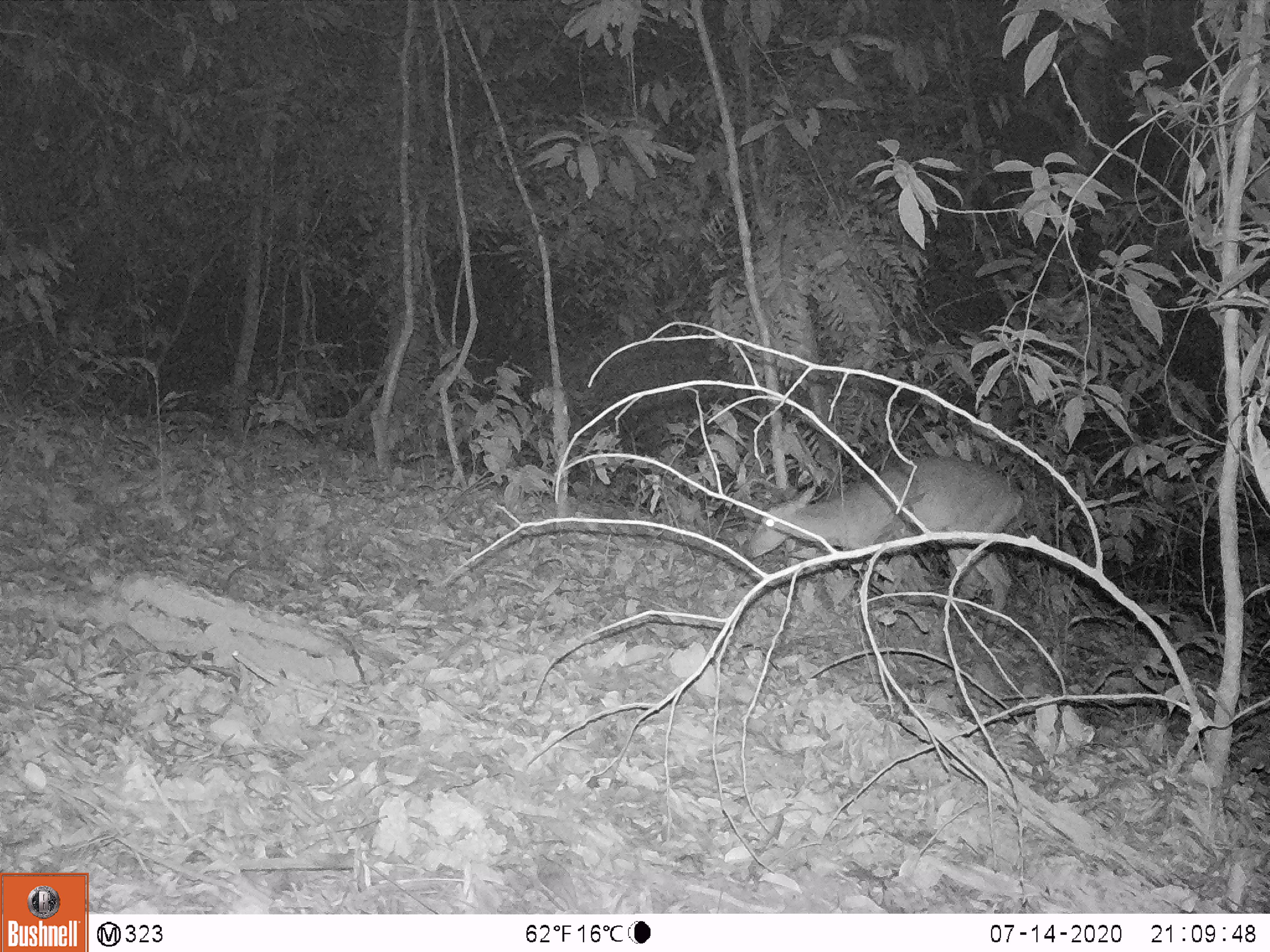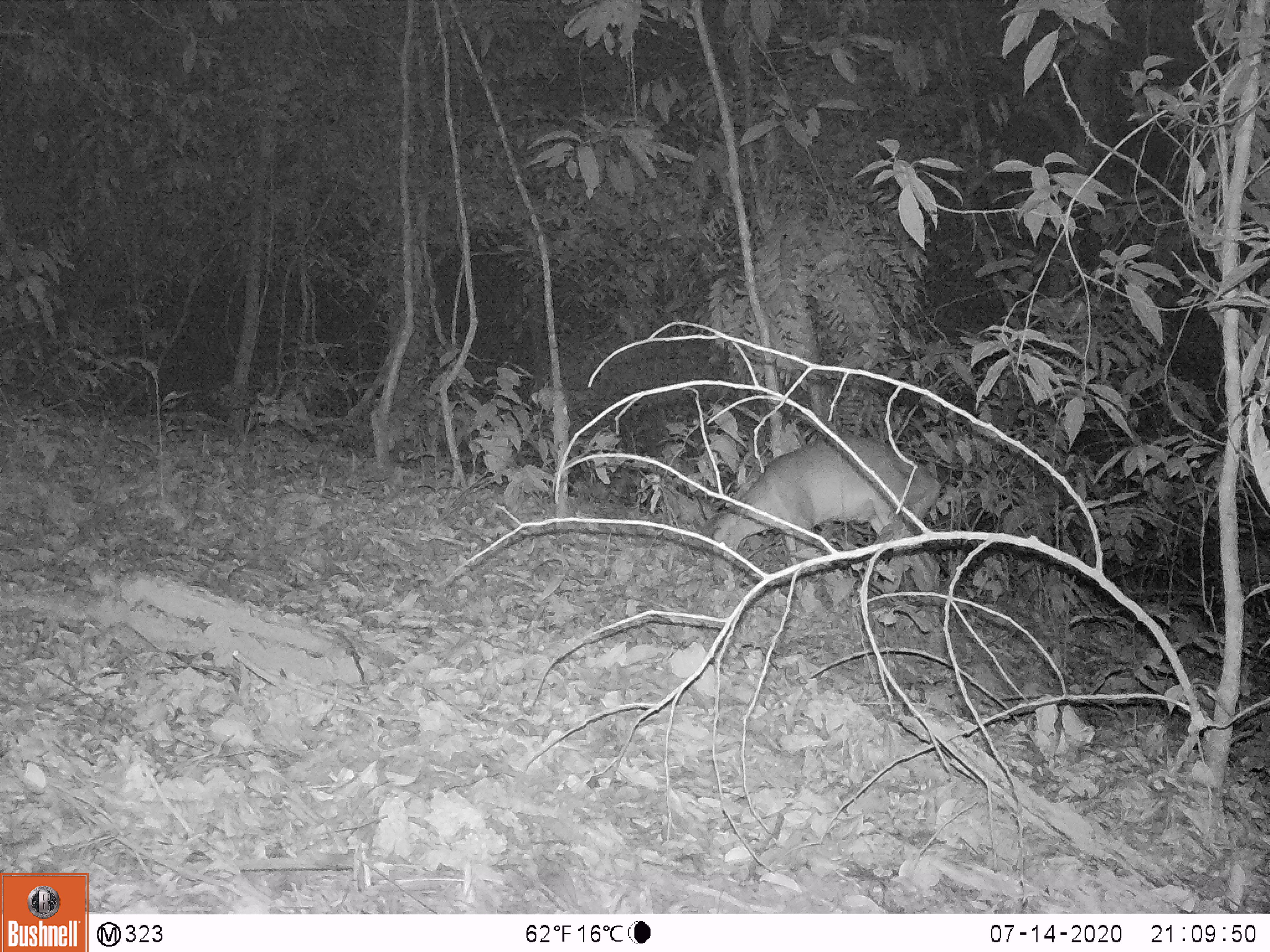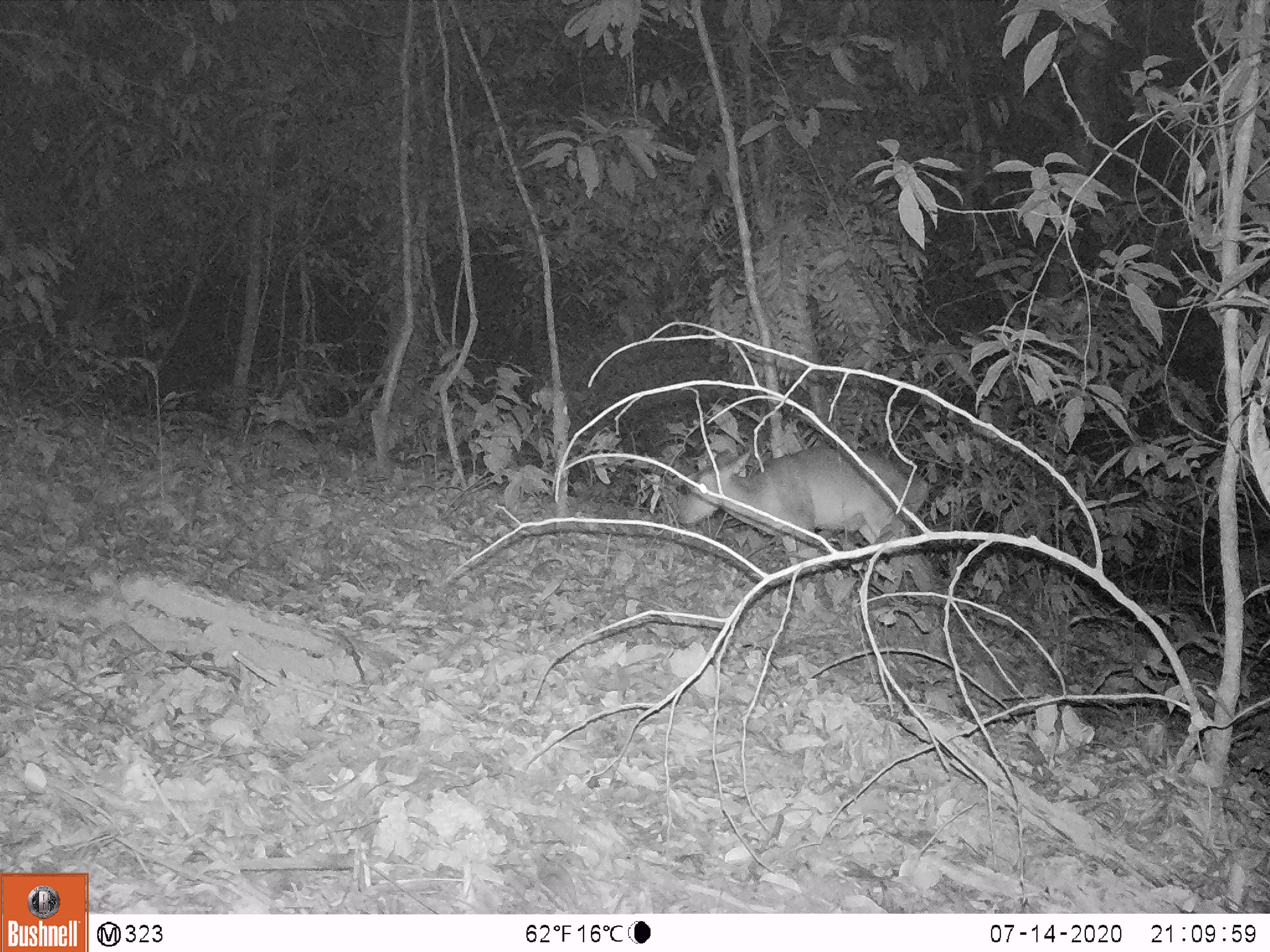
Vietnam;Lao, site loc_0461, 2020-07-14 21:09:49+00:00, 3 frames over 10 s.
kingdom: Animalia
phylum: Chordata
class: Mammalia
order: Artiodactyla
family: Cervidae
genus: Muntiacus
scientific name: Muntiacus vuquangensis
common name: large-antlered muntjac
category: large antlered muntjac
Large antlered muntjac (large-antlered muntjac) (Muntiacus vuquangensis). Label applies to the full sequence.